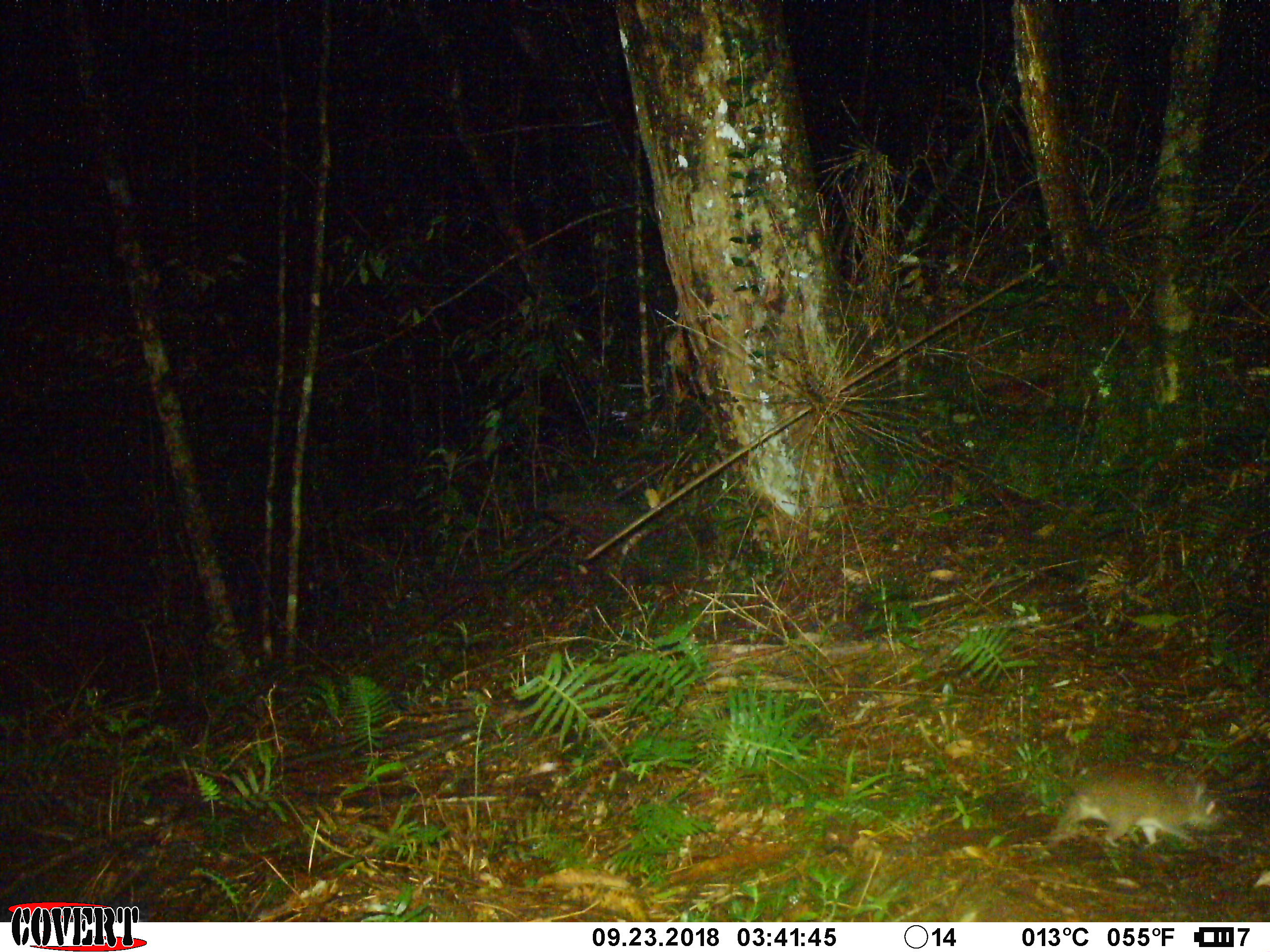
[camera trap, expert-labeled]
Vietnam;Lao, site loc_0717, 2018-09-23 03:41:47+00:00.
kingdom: Animalia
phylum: Chordata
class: Mammalia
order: Rodentia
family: Muridae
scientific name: Muridae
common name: old-world mice and rats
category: unidentified murid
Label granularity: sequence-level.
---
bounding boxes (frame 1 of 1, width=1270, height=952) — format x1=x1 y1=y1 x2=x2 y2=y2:
unidentified murid: x1=1044 y1=764 x2=1229 y2=842